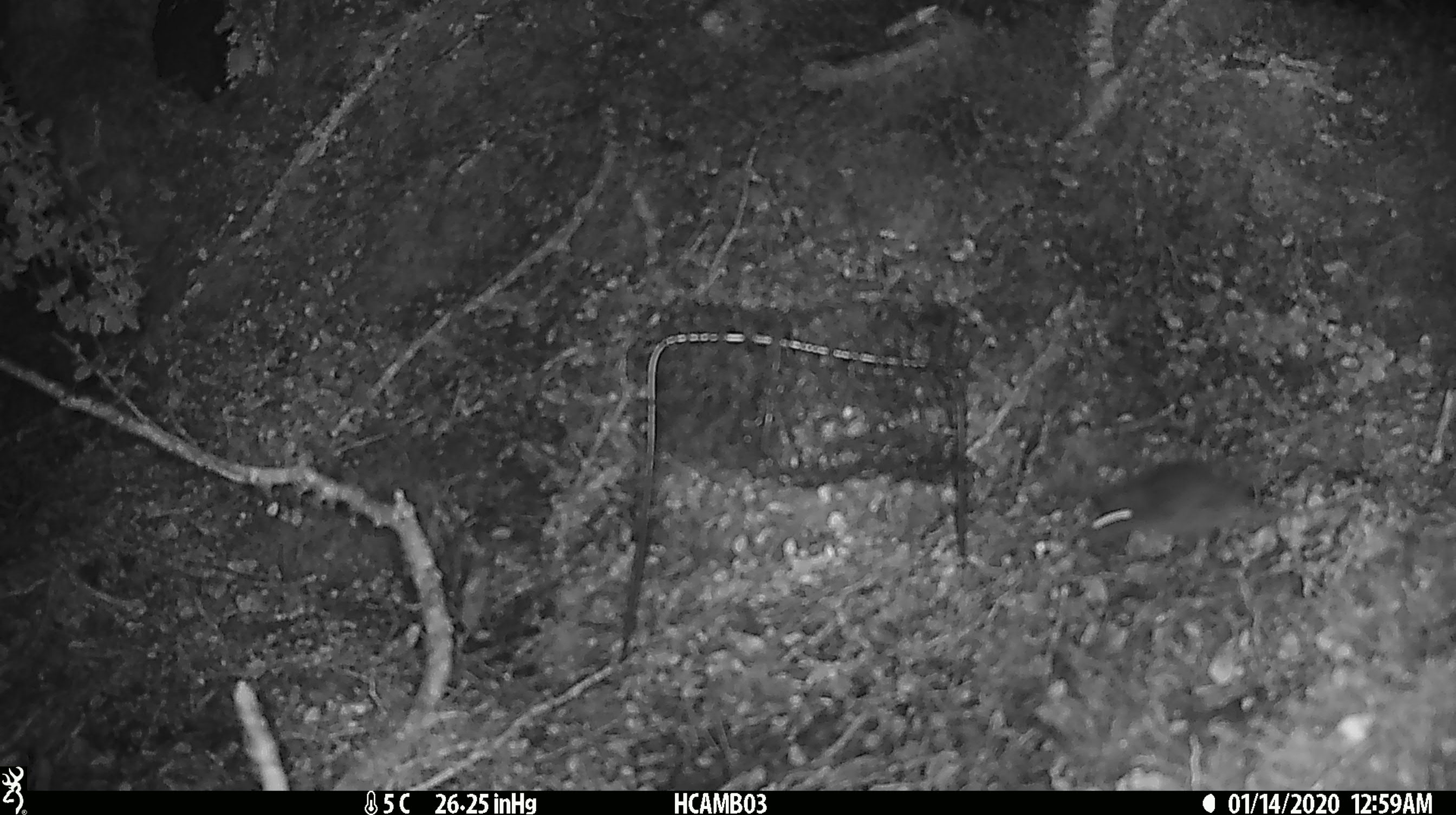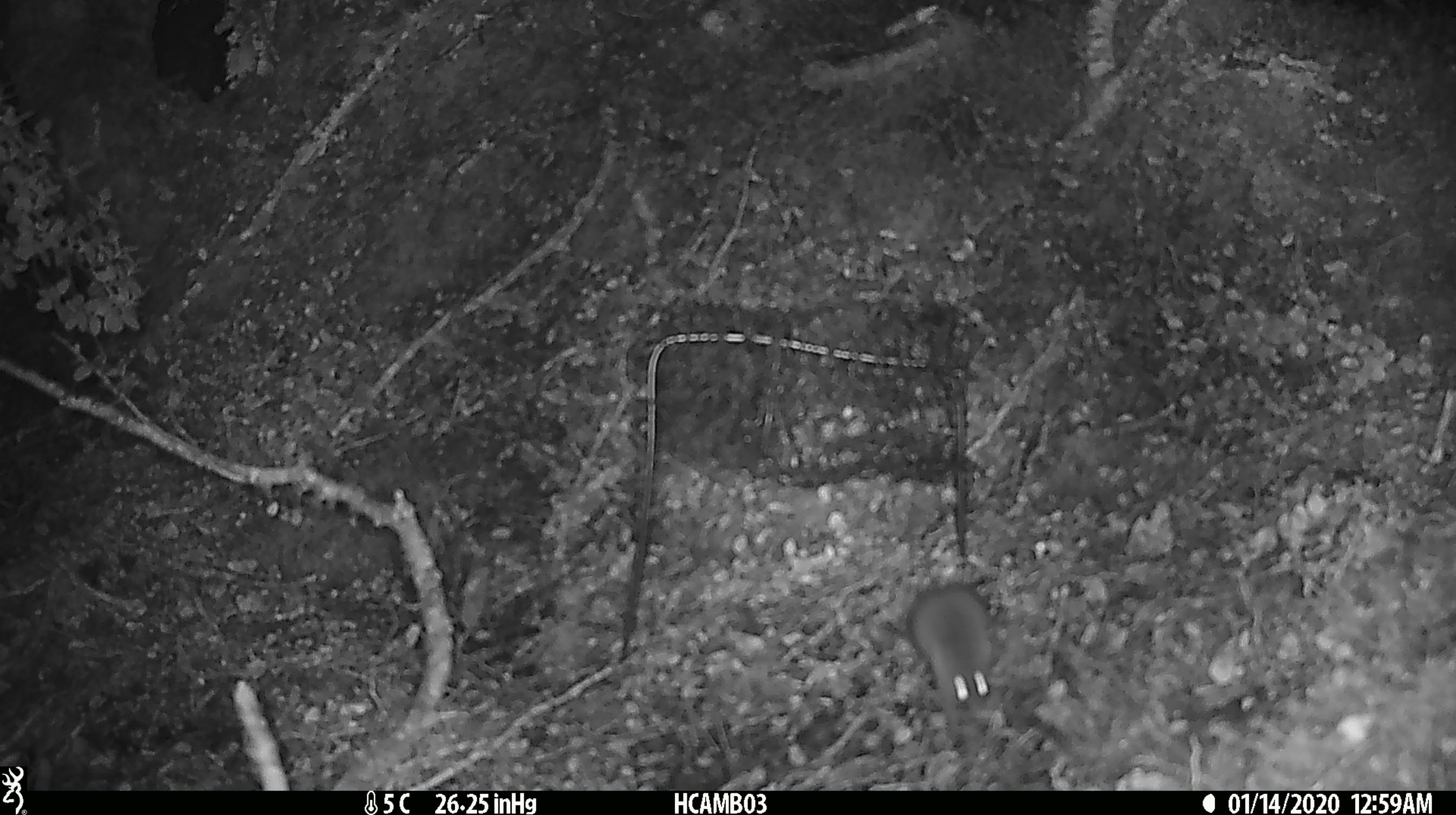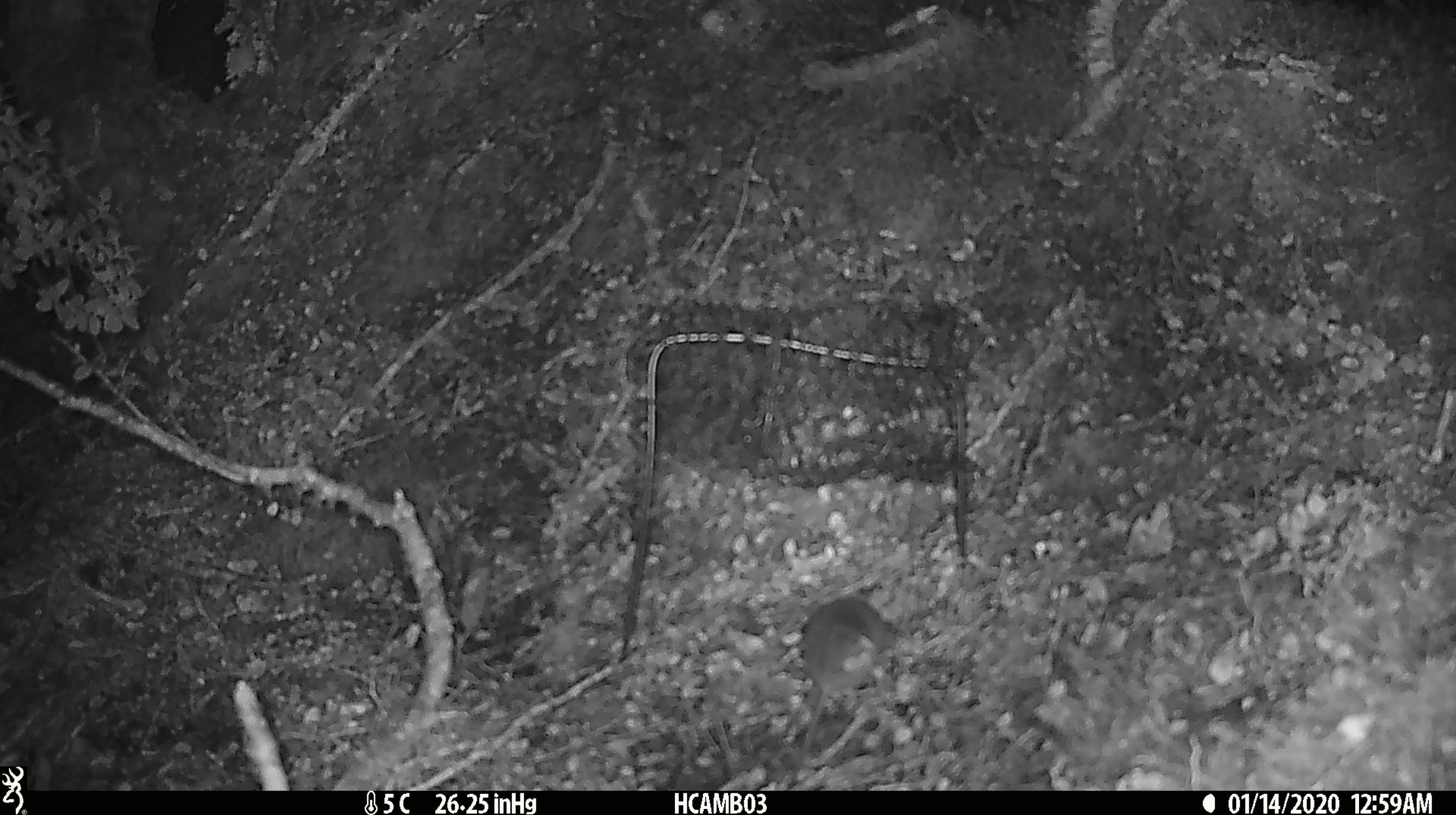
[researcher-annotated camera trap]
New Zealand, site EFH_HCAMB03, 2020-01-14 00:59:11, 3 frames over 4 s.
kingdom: Animalia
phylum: Chordata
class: Mammalia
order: Rodentia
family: Muridae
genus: Mus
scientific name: Mus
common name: mouse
Mouse (Mus).